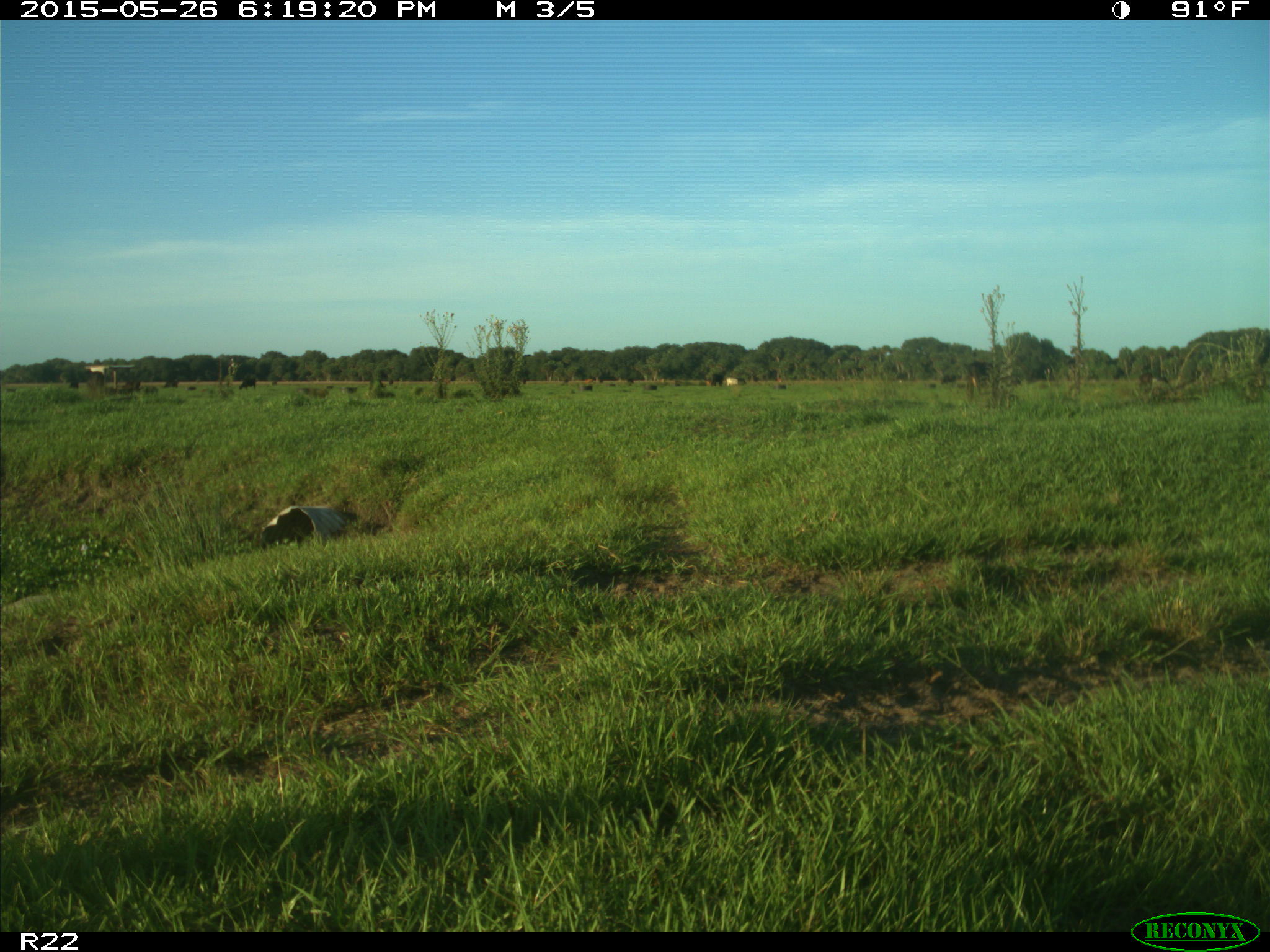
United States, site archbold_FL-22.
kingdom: Animalia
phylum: Chordata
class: Mammalia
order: Artiodactyla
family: Bovidae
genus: Bos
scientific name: Bos taurus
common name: domestic cow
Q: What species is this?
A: Bos taurus (domestic cow).